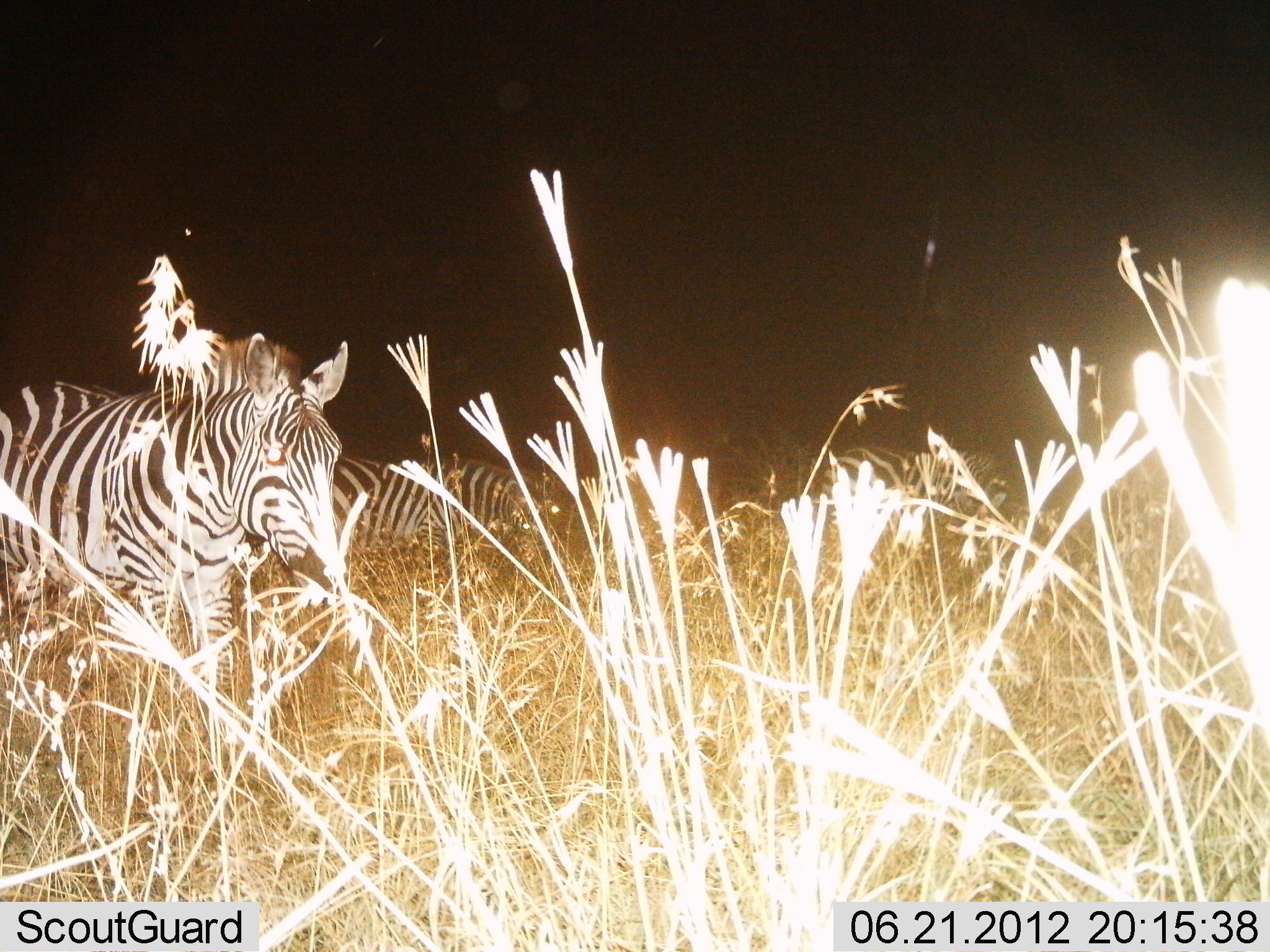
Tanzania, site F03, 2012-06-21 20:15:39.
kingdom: Animalia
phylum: Chordata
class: Mammalia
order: Perissodactyla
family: Equidae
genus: Equus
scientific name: Equus quagga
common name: plains zebra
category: zebra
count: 3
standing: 60%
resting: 20%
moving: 20%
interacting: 0%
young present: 0%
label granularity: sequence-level